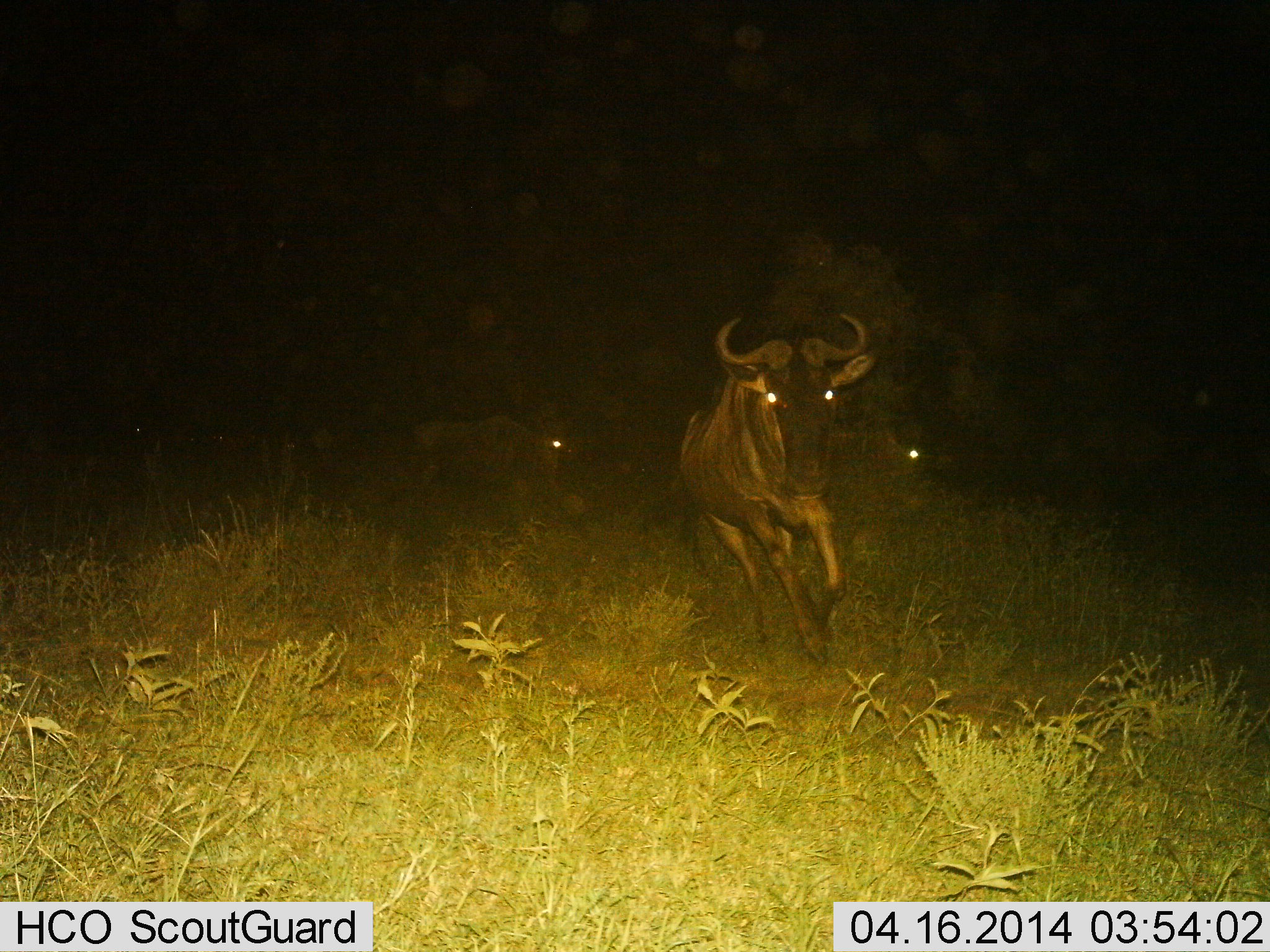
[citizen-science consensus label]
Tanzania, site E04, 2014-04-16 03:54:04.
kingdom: Animalia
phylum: Chordata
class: Mammalia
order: Artiodactyla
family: Bovidae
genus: Connochaetes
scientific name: Connochaetes taurinus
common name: blue wildebeest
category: wildebeest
Wildebeest (blue wildebeest) (Connochaetes taurinus), count 3. Behavior (volunteer vote fractions): standing 9%, resting 0%, moving 91%, interacting 5%. Young present (vote fraction): 0%. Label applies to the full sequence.